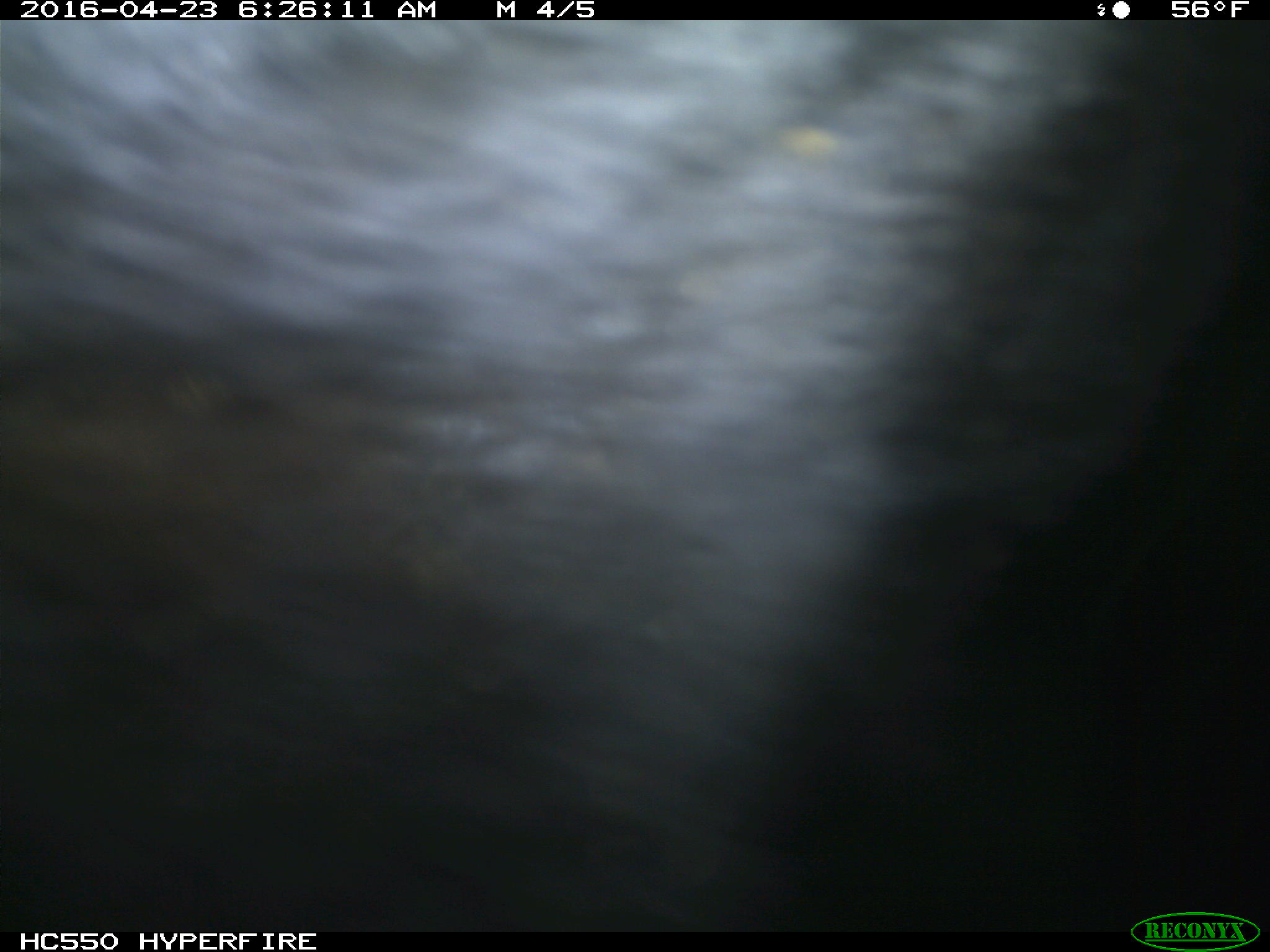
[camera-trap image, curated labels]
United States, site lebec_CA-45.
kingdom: Animalia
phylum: Chordata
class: Mammalia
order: Artiodactyla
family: Bovidae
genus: Bos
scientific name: Bos taurus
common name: domestic cow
Bos taurus (domestic cow).